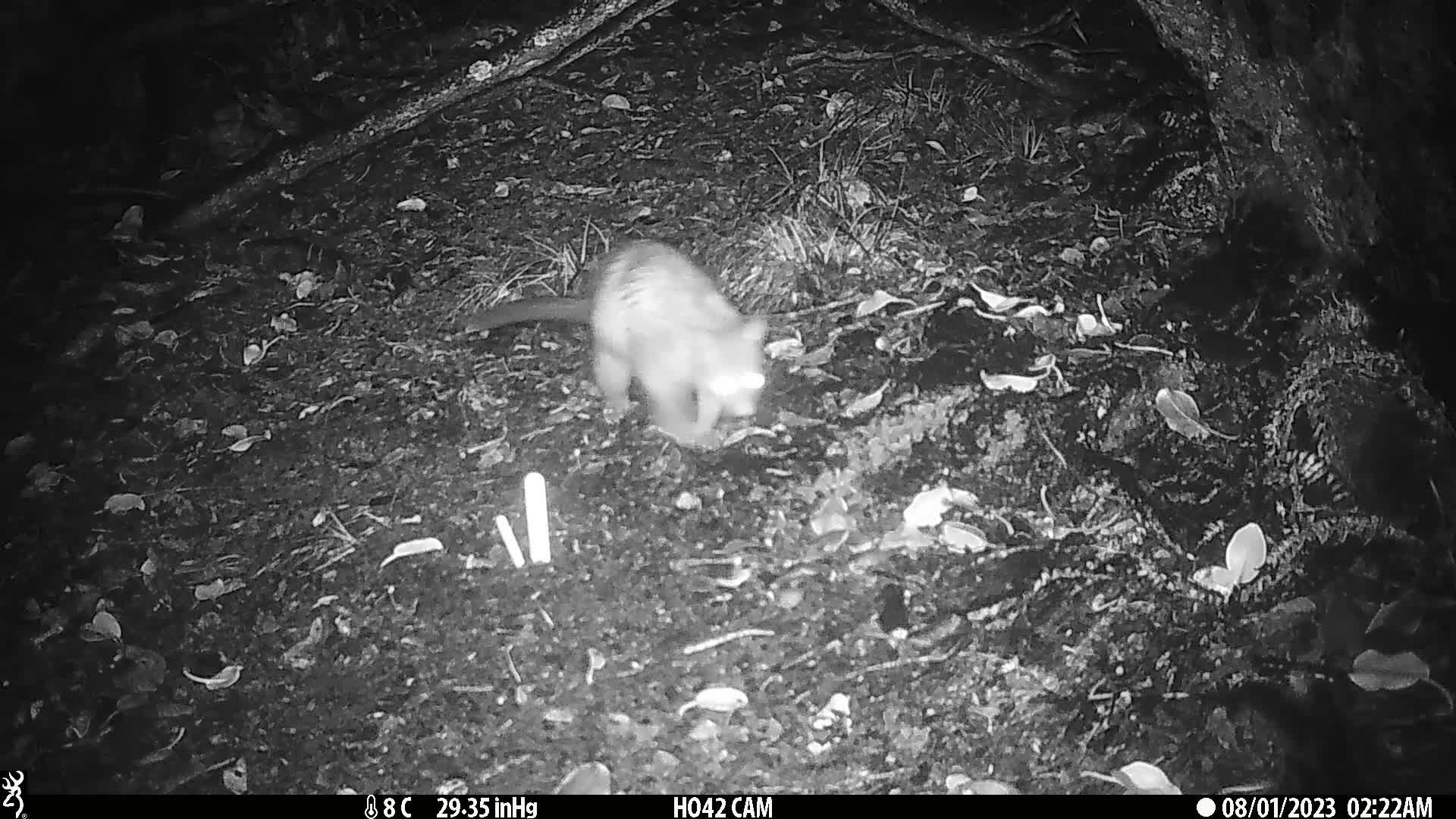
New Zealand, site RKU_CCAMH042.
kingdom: Animalia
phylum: Chordata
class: Mammalia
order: Diprotodontia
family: Phalangeridae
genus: Trichosurus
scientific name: Trichosurus vulpecula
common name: common brushtail possum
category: possum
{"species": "possum (common brushtail possum) (Trichosurus vulpecula)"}